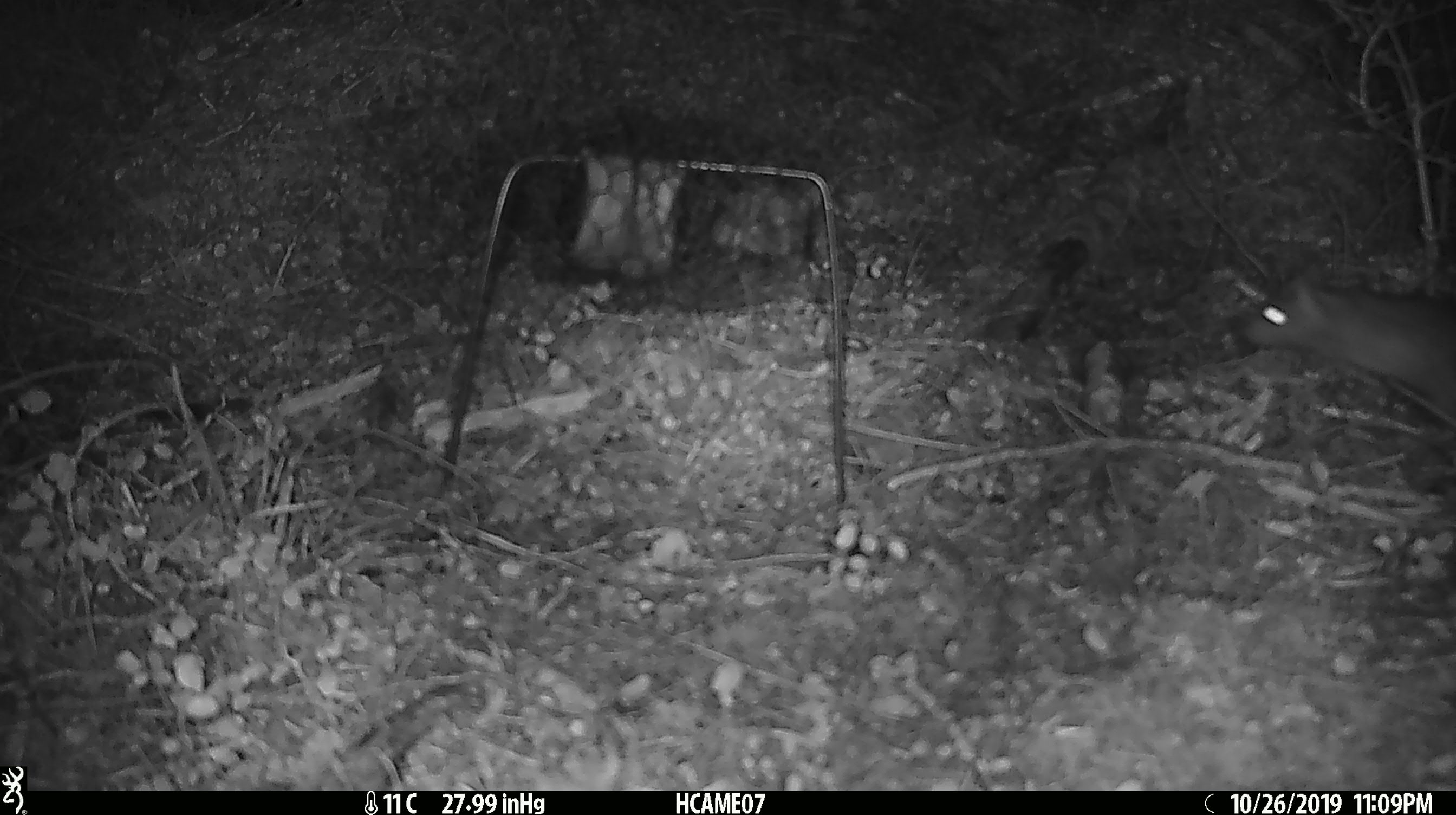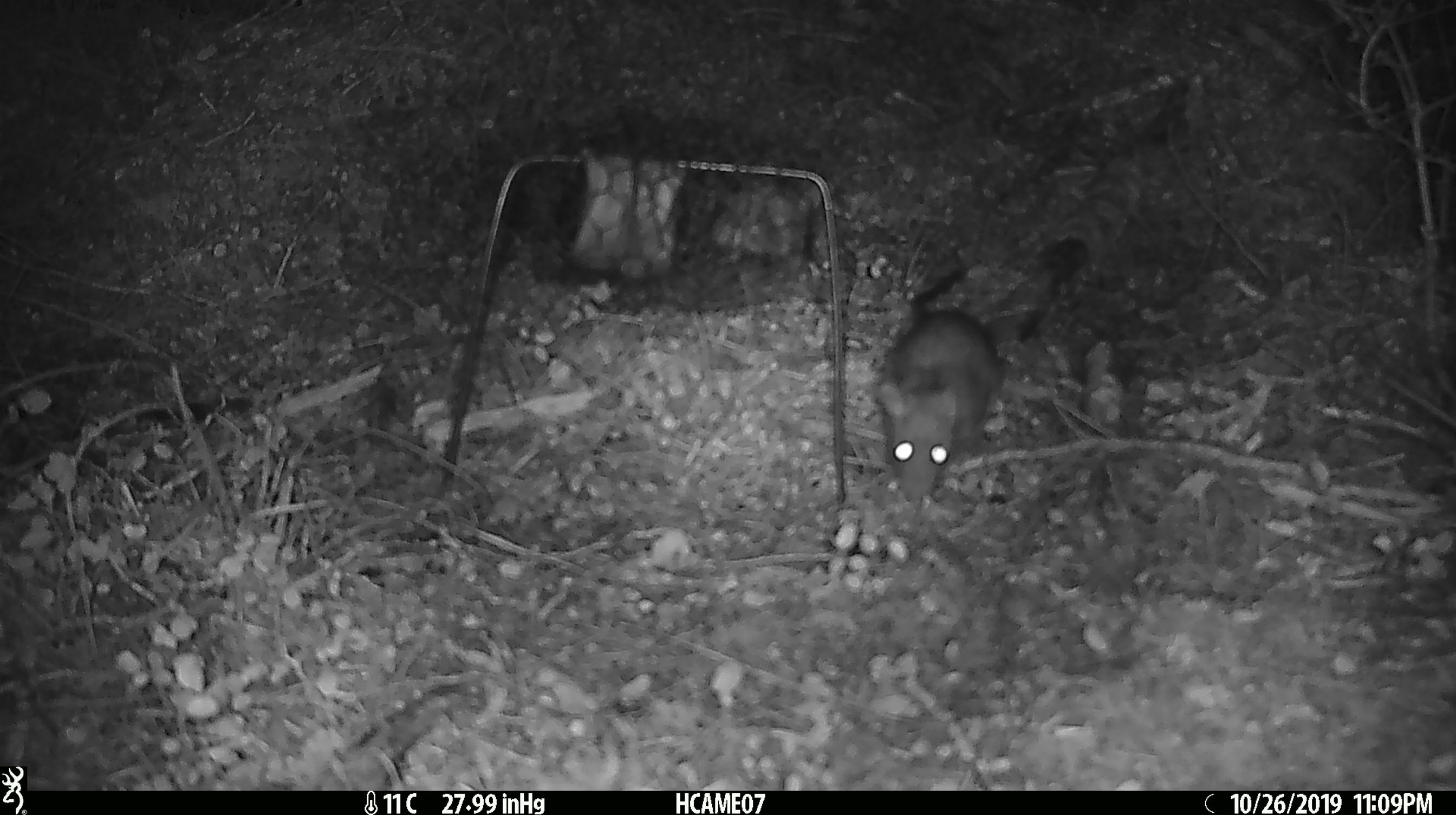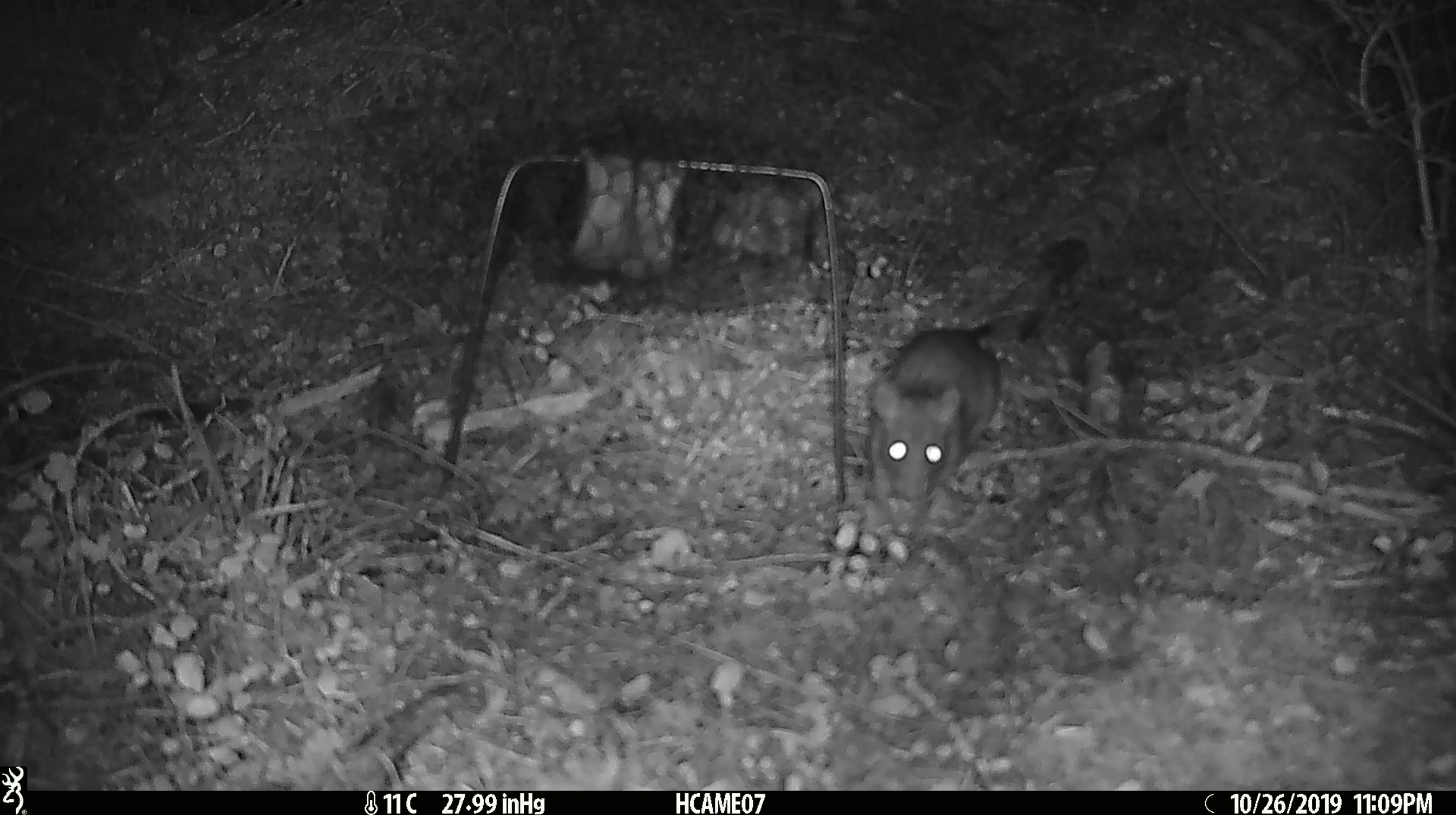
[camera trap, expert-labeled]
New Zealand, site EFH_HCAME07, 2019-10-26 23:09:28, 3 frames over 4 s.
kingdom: Animalia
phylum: Chordata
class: Mammalia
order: Rodentia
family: Muridae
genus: Rattus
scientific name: Rattus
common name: rat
Rat (Rattus).